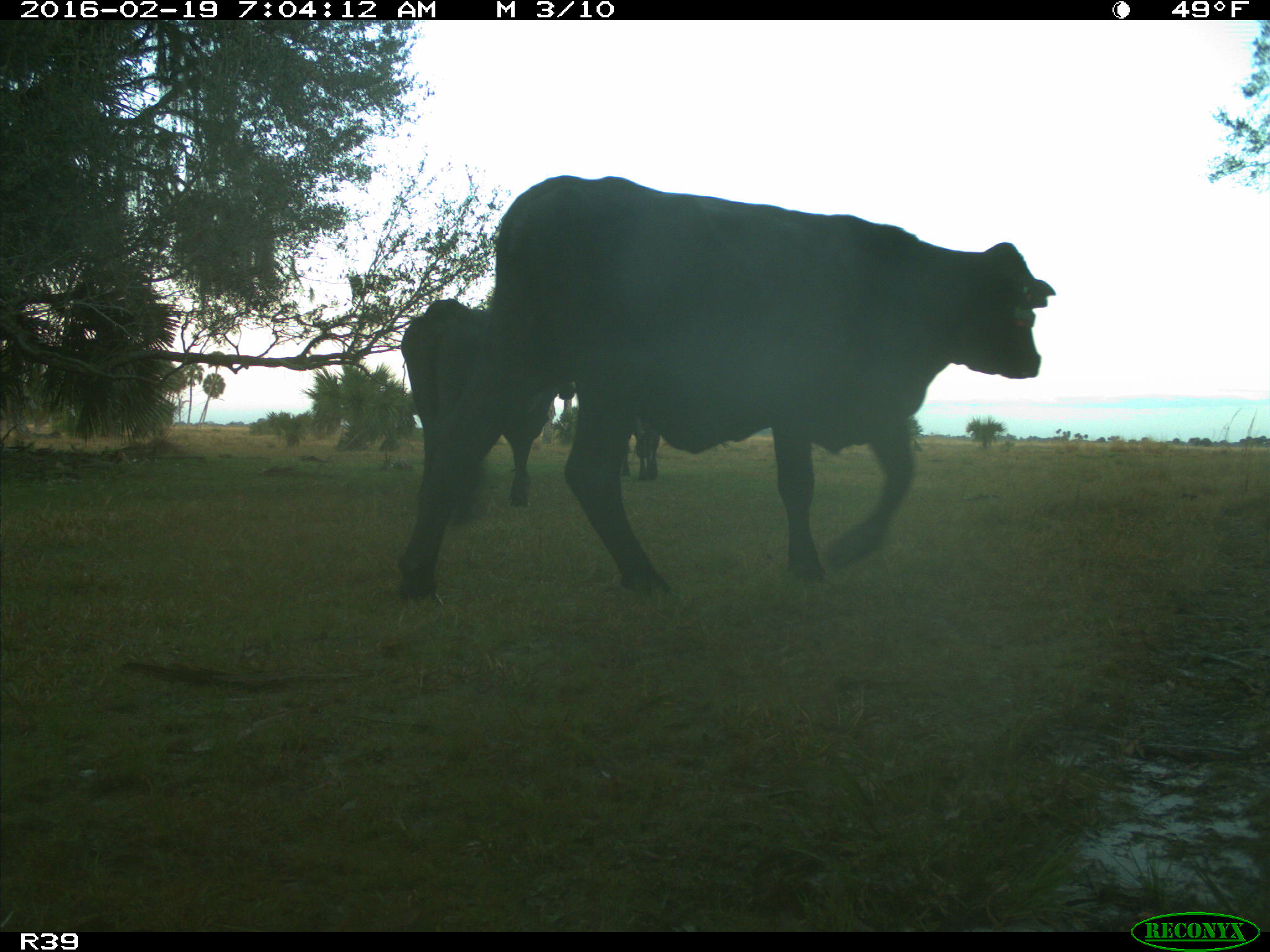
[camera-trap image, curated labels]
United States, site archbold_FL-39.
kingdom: Animalia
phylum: Chordata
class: Mammalia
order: Artiodactyla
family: Bovidae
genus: Bos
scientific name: Bos taurus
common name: domestic cow